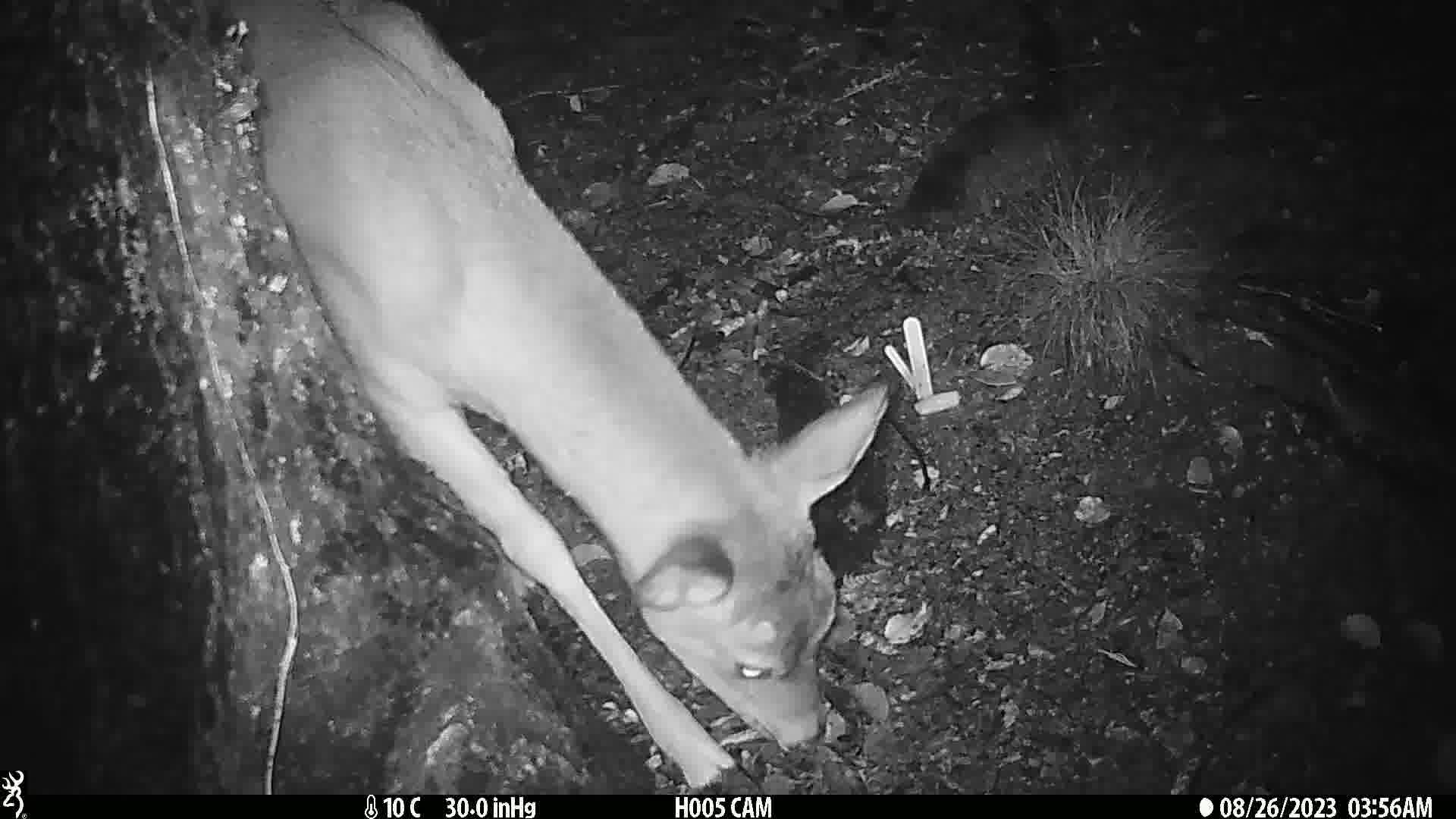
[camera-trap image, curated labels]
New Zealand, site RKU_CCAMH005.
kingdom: Animalia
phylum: Chordata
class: Mammalia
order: Artiodactyla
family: Cervidae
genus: Odocoileus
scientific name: Odocoileus virginianus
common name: white-tailed deer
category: white tailed deer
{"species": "white tailed deer (white-tailed deer) (Odocoileus virginianus)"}